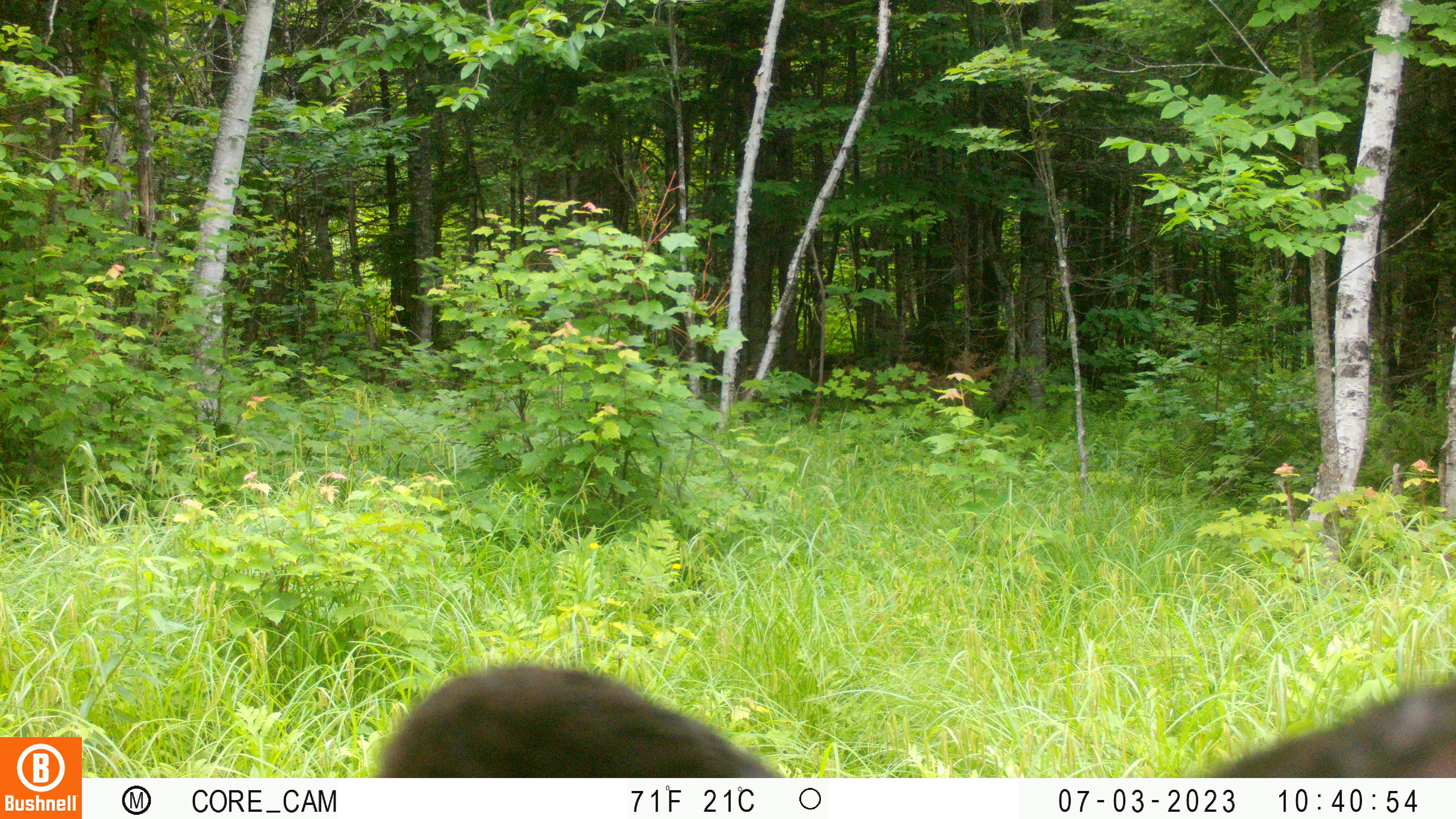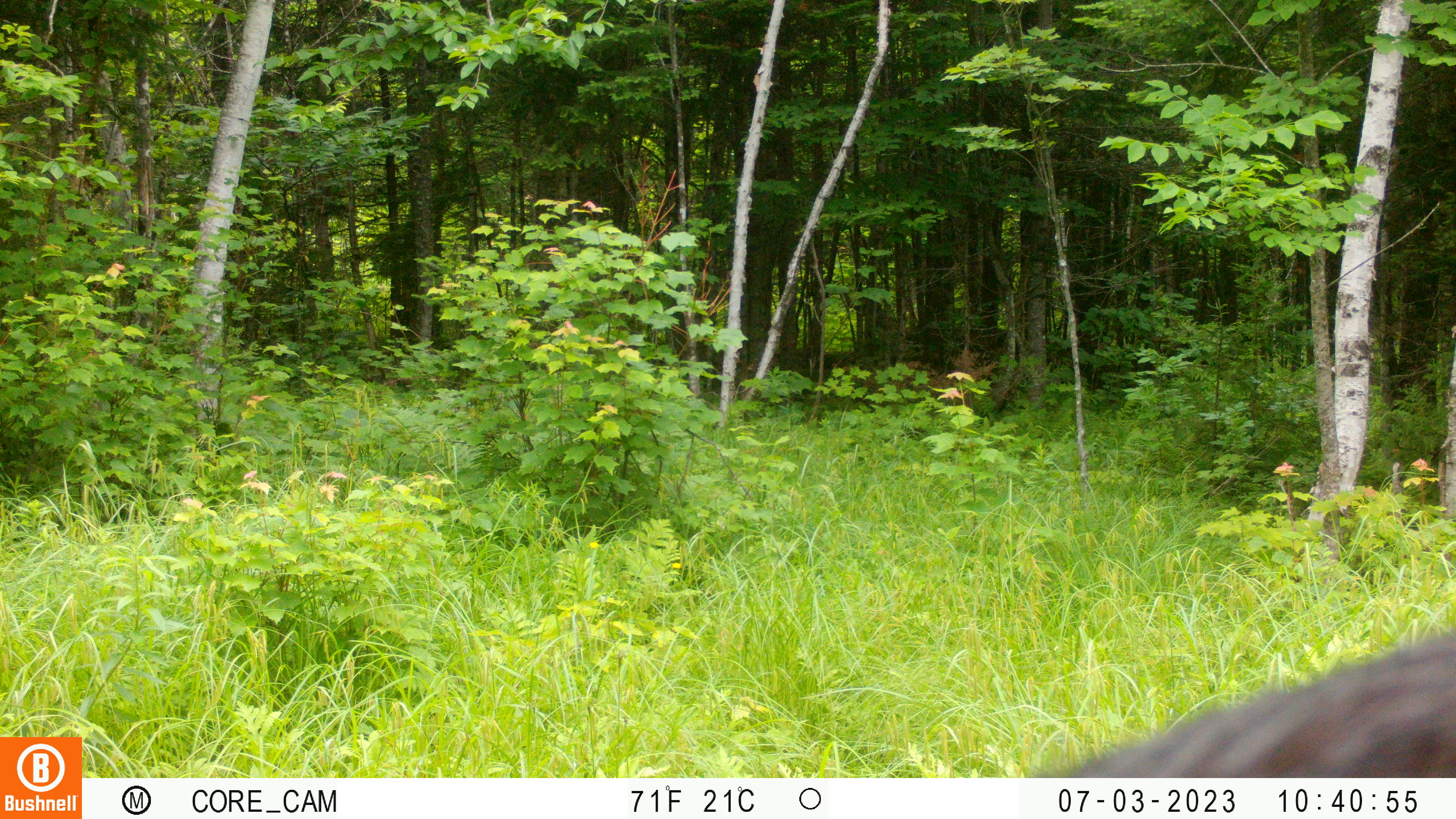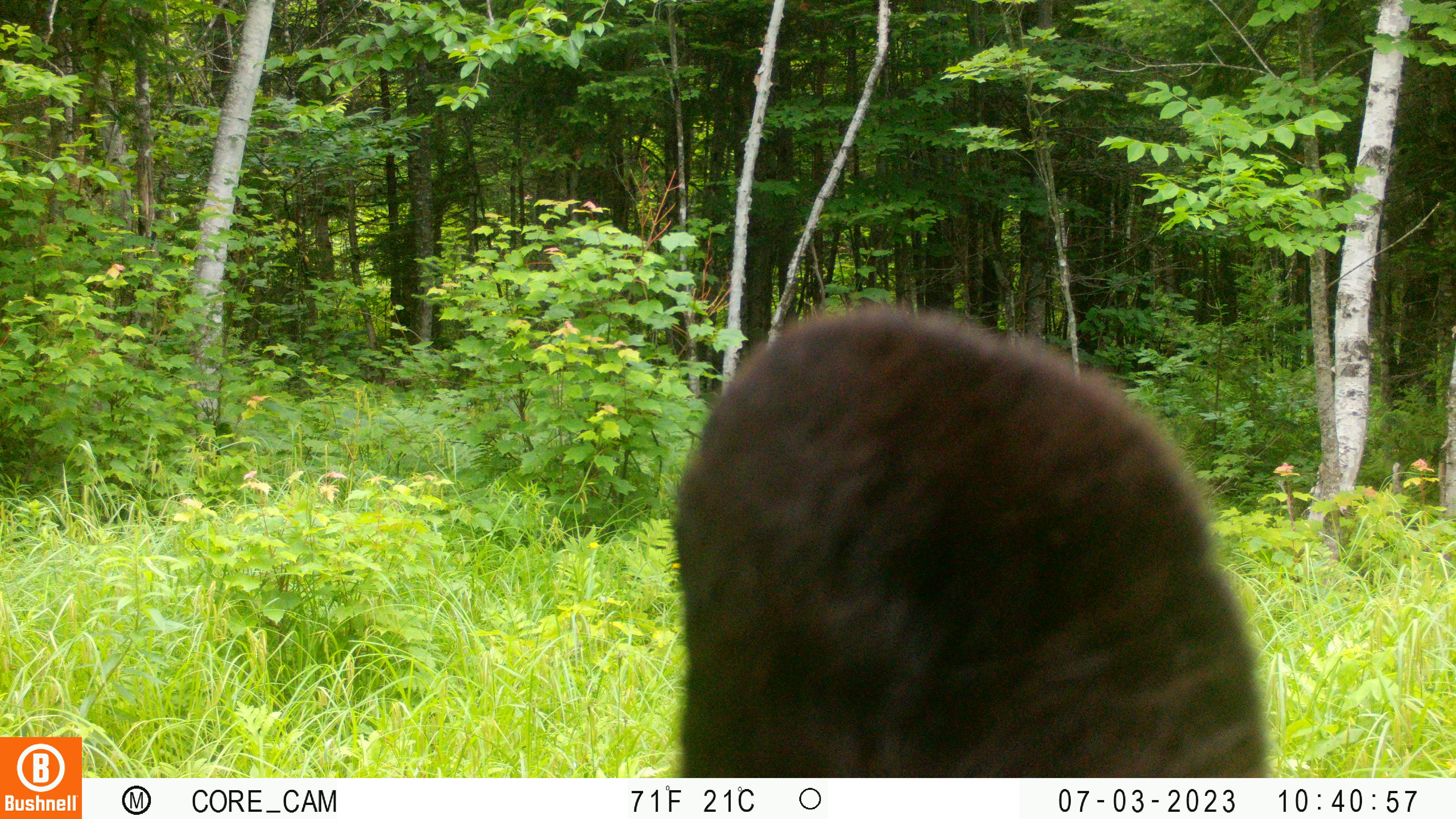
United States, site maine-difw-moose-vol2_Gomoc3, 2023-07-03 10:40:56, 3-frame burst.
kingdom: Animalia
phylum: Chordata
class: Mammalia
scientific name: Mammalia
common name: mammal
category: mammal sp.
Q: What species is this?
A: Mammal sp. (mammal) (Mammalia).